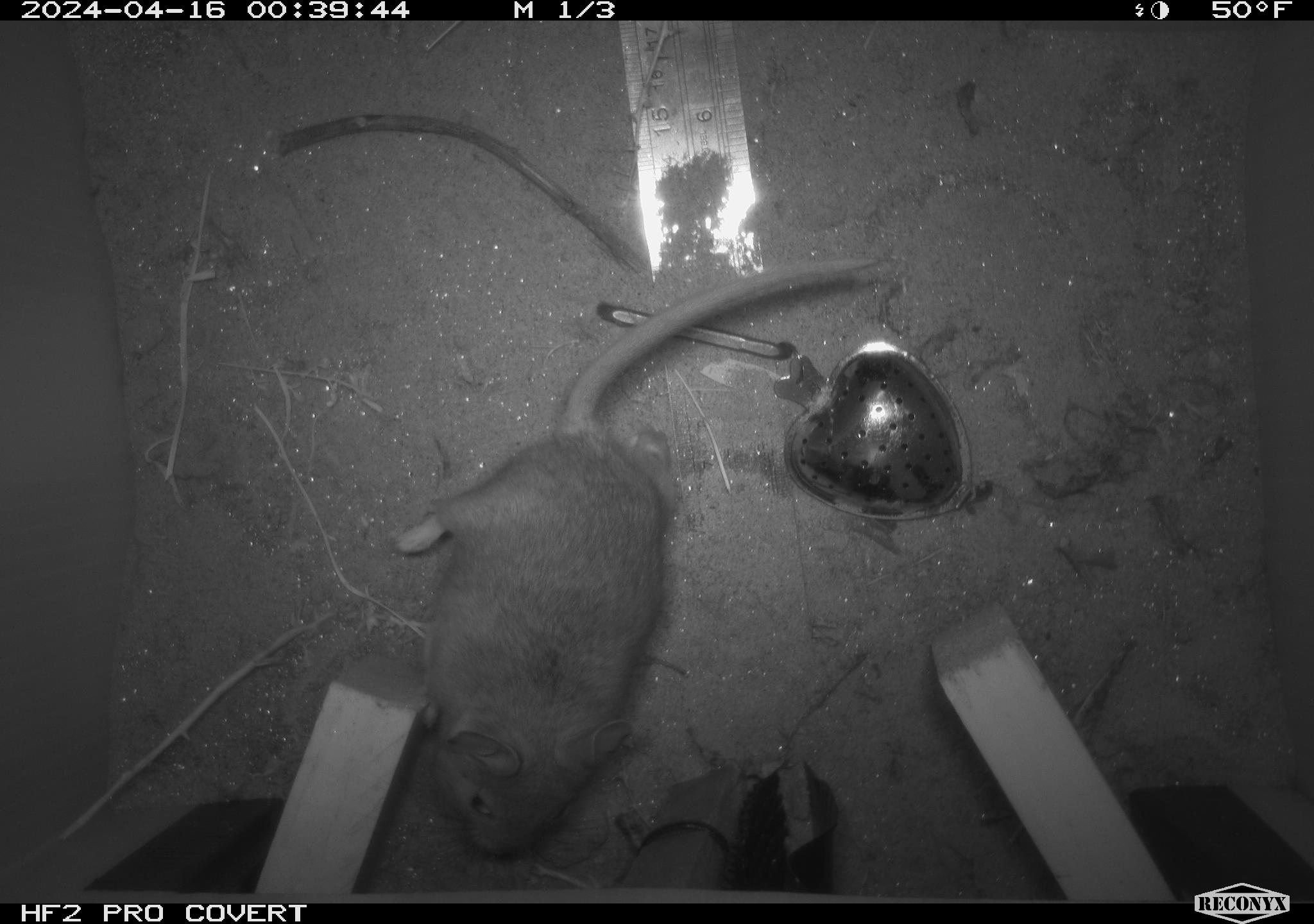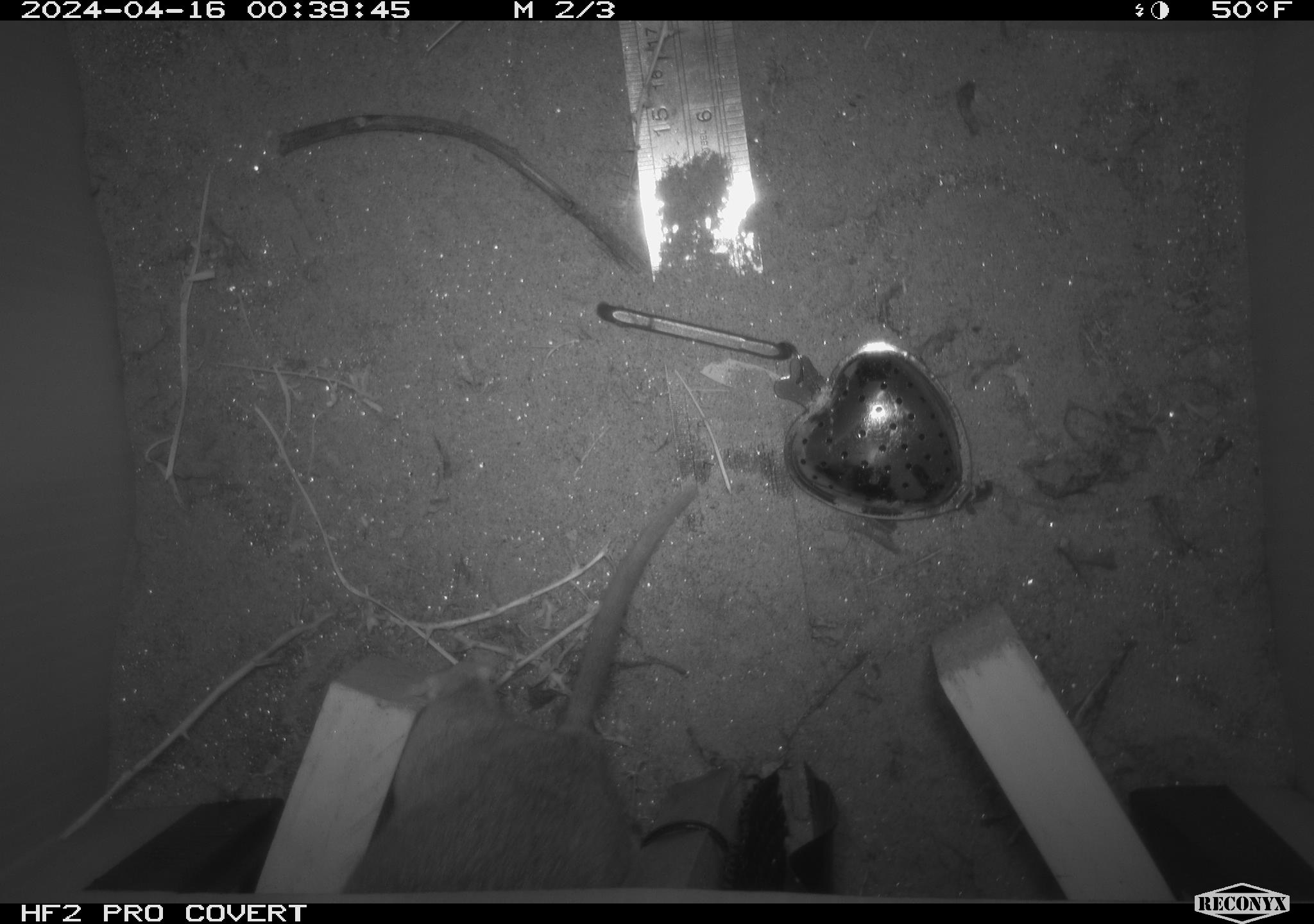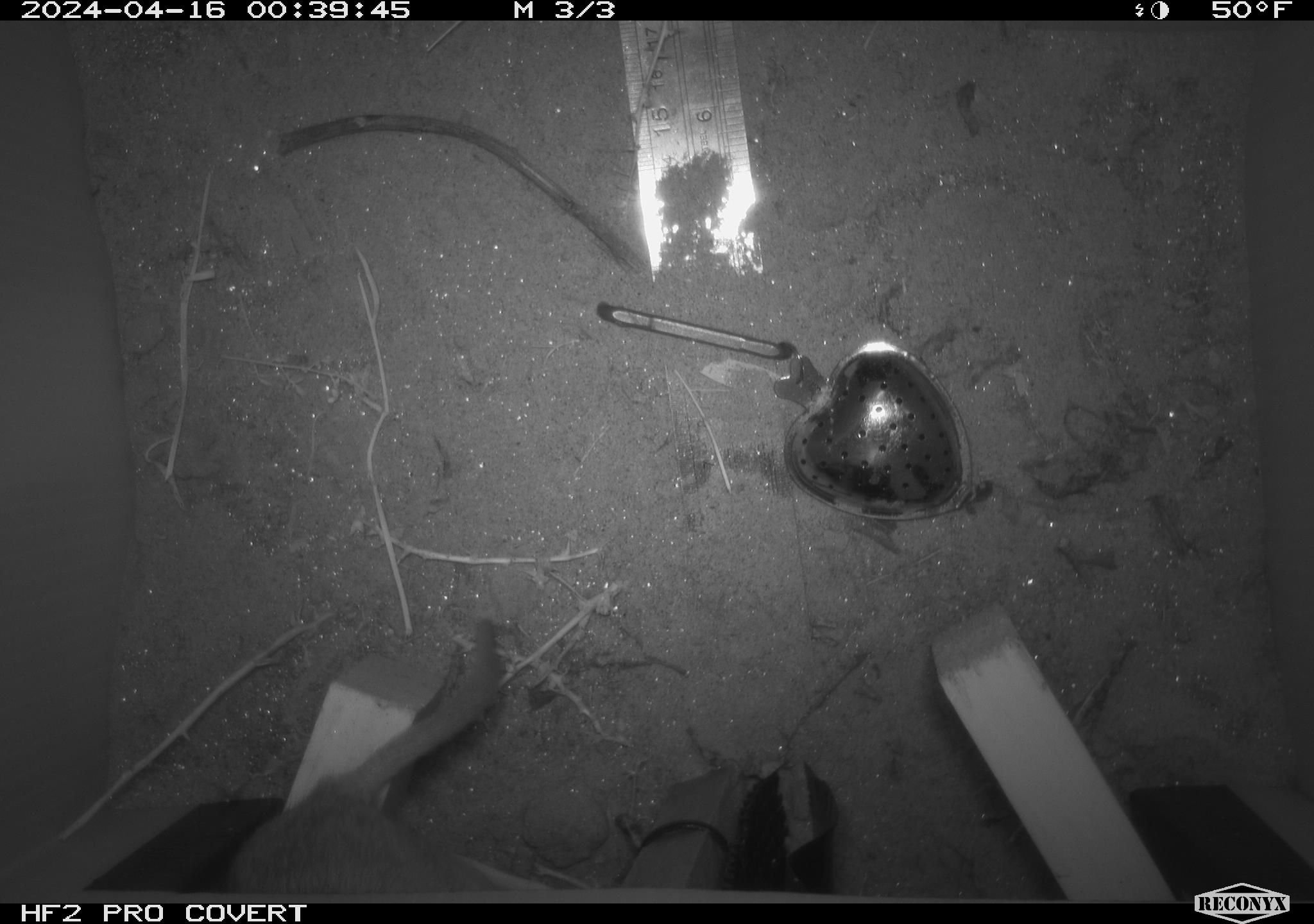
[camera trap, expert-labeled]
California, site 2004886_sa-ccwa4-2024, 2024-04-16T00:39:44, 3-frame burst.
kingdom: Animalia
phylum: Chordata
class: Mammalia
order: Rodentia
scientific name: Rodentia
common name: woodrat or rat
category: woodrat or rat species